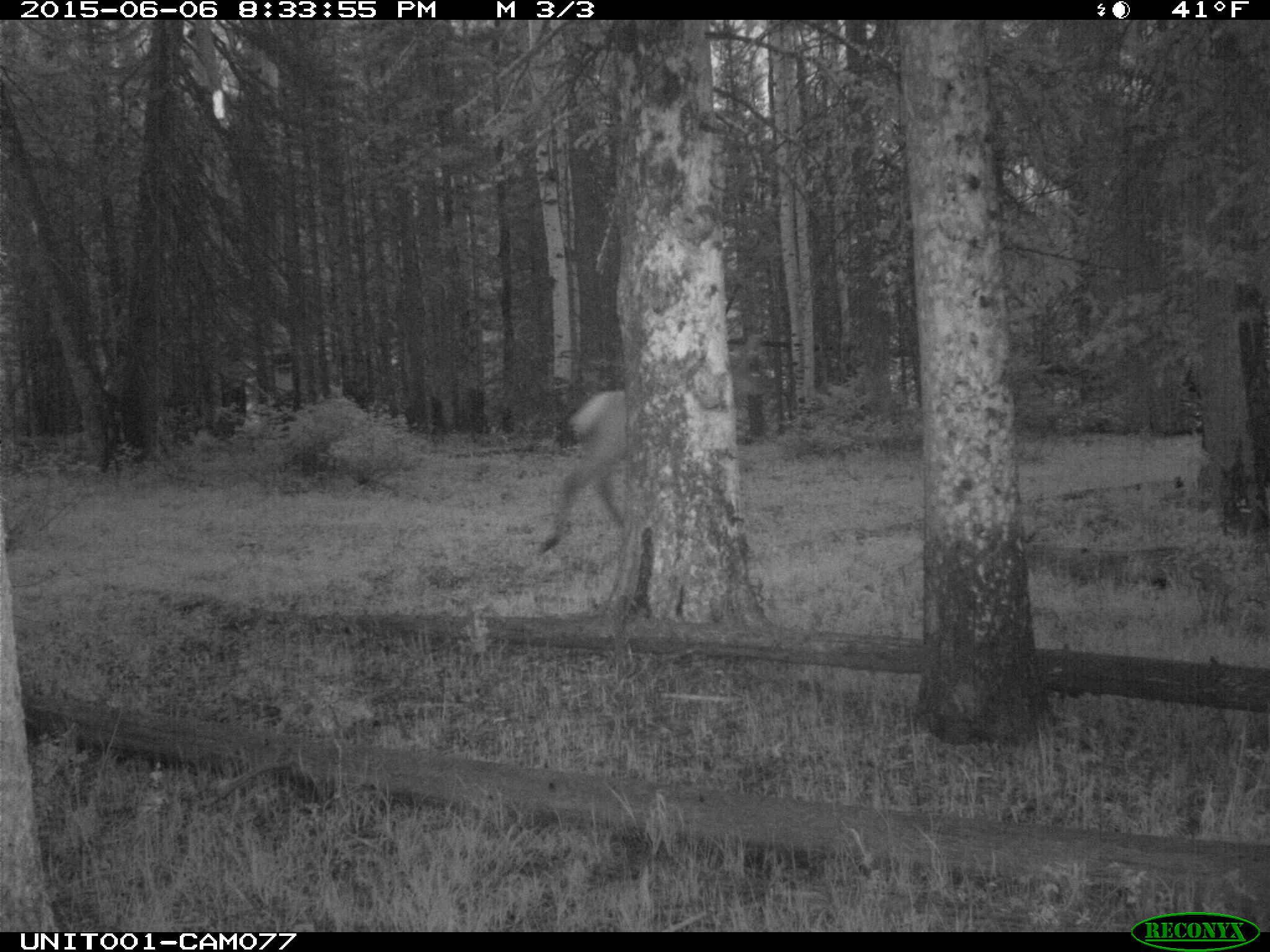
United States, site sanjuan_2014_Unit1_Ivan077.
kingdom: Animalia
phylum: Chordata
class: Mammalia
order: Artiodactyla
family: Cervidae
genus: Cervus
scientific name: Cervus elaphus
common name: red deer